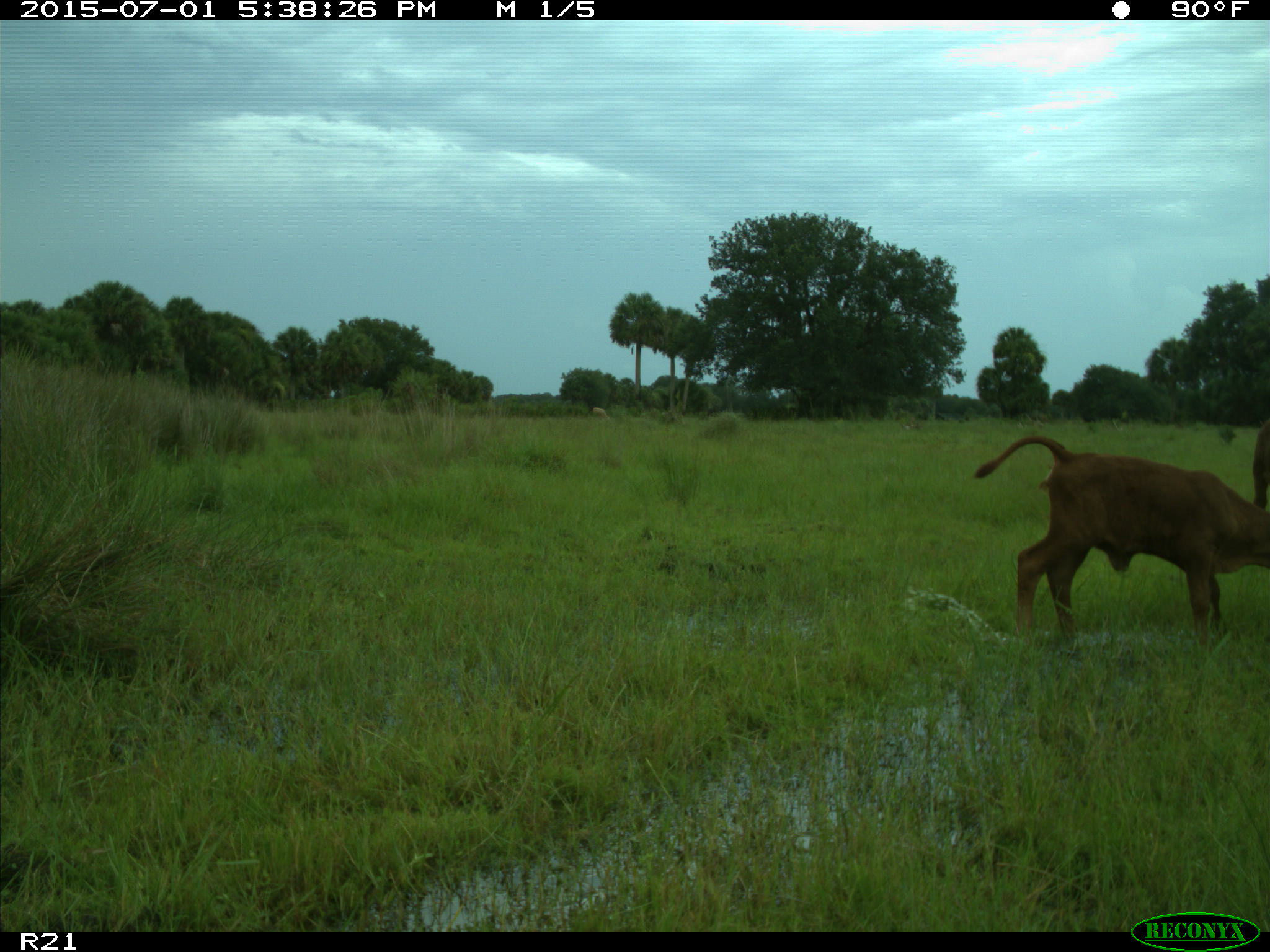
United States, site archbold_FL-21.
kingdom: Animalia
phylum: Chordata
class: Mammalia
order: Artiodactyla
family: Bovidae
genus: Bos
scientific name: Bos taurus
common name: domestic cow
Bos taurus (domestic cow).